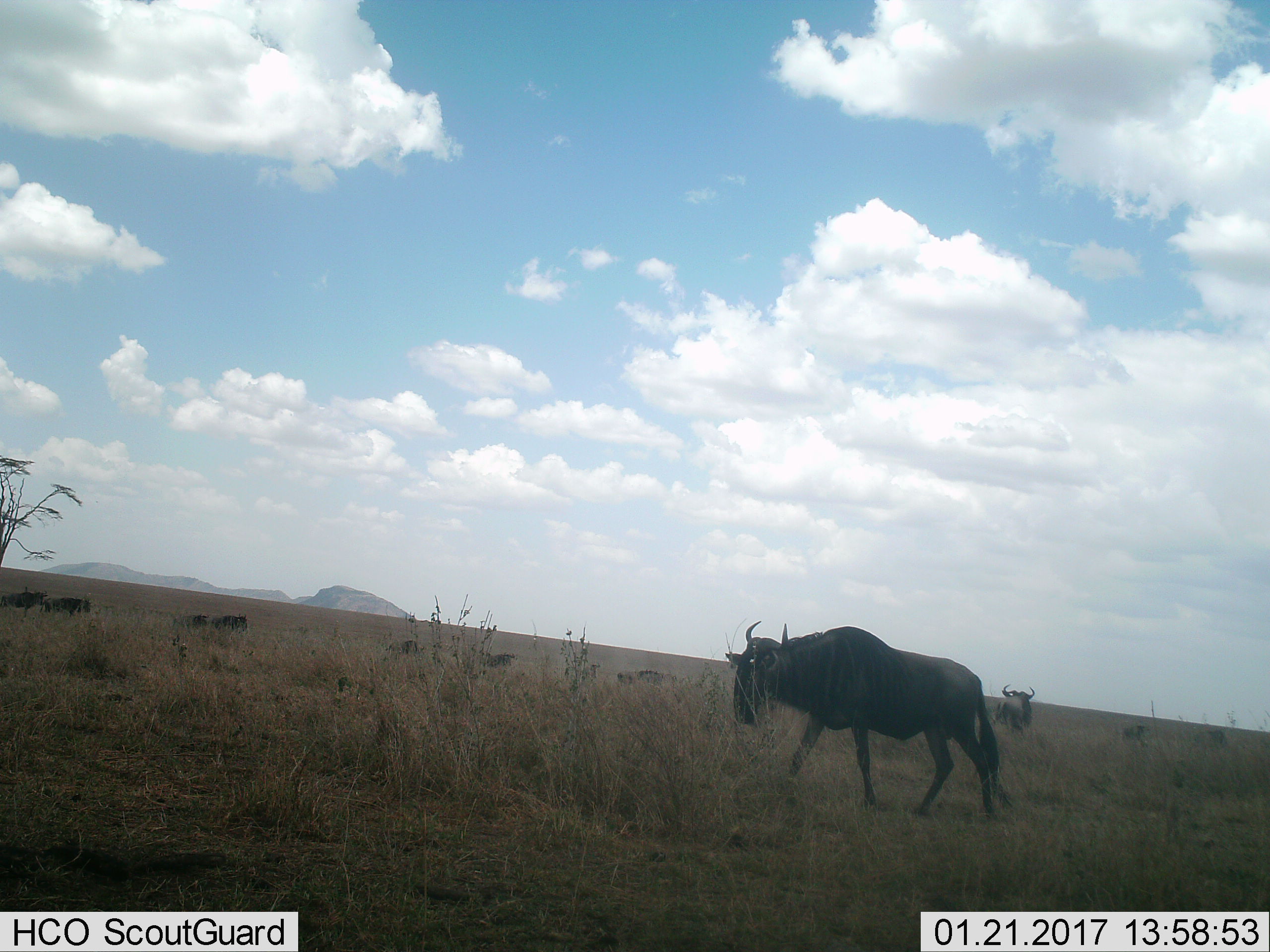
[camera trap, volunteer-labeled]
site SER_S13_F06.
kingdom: Animalia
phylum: Chordata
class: Mammalia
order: Artiodactyla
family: Bovidae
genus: Connochaetes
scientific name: Connochaetes taurinus taurinus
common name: blue wildebeest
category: wildebeestblue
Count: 11-50.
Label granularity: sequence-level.